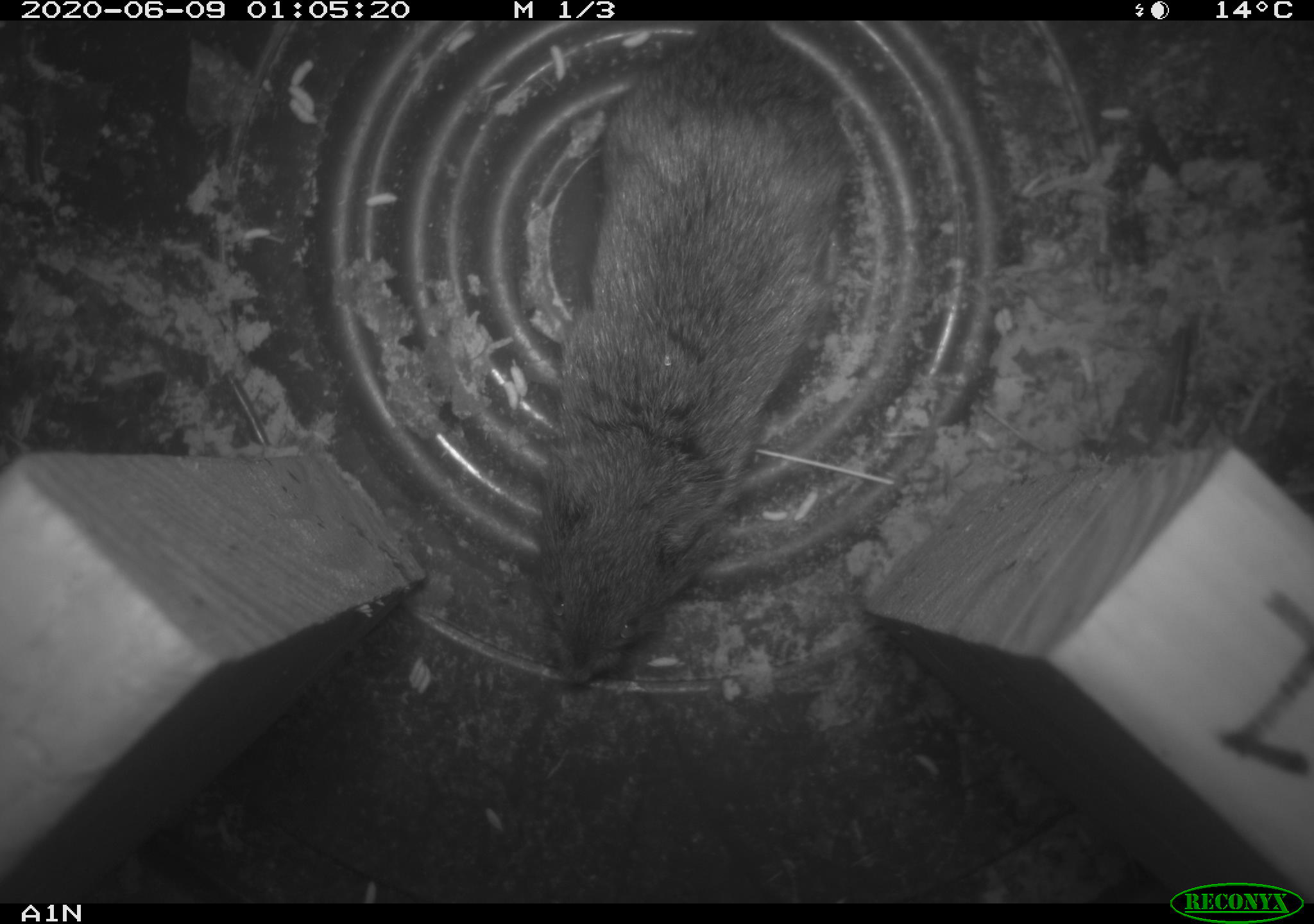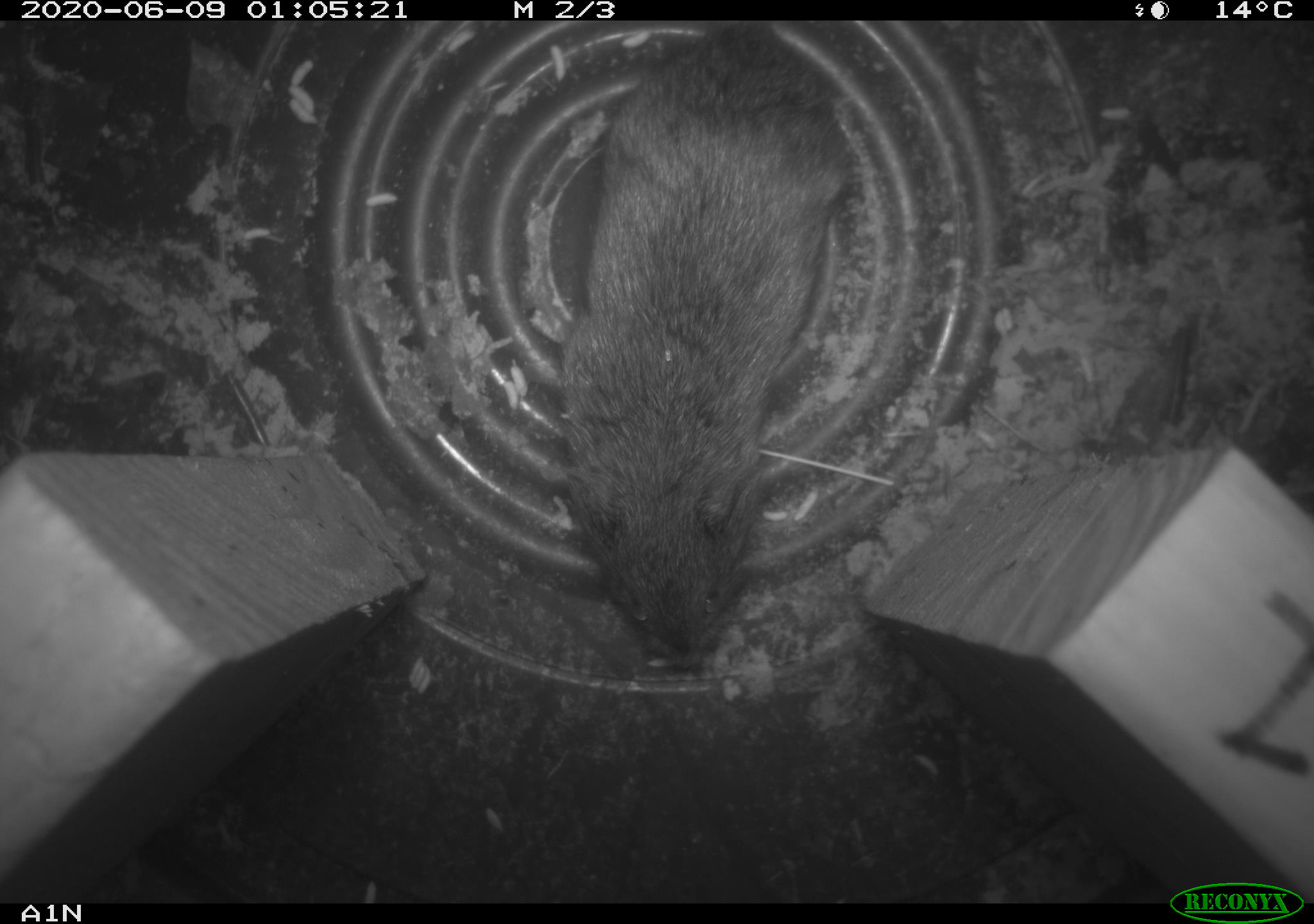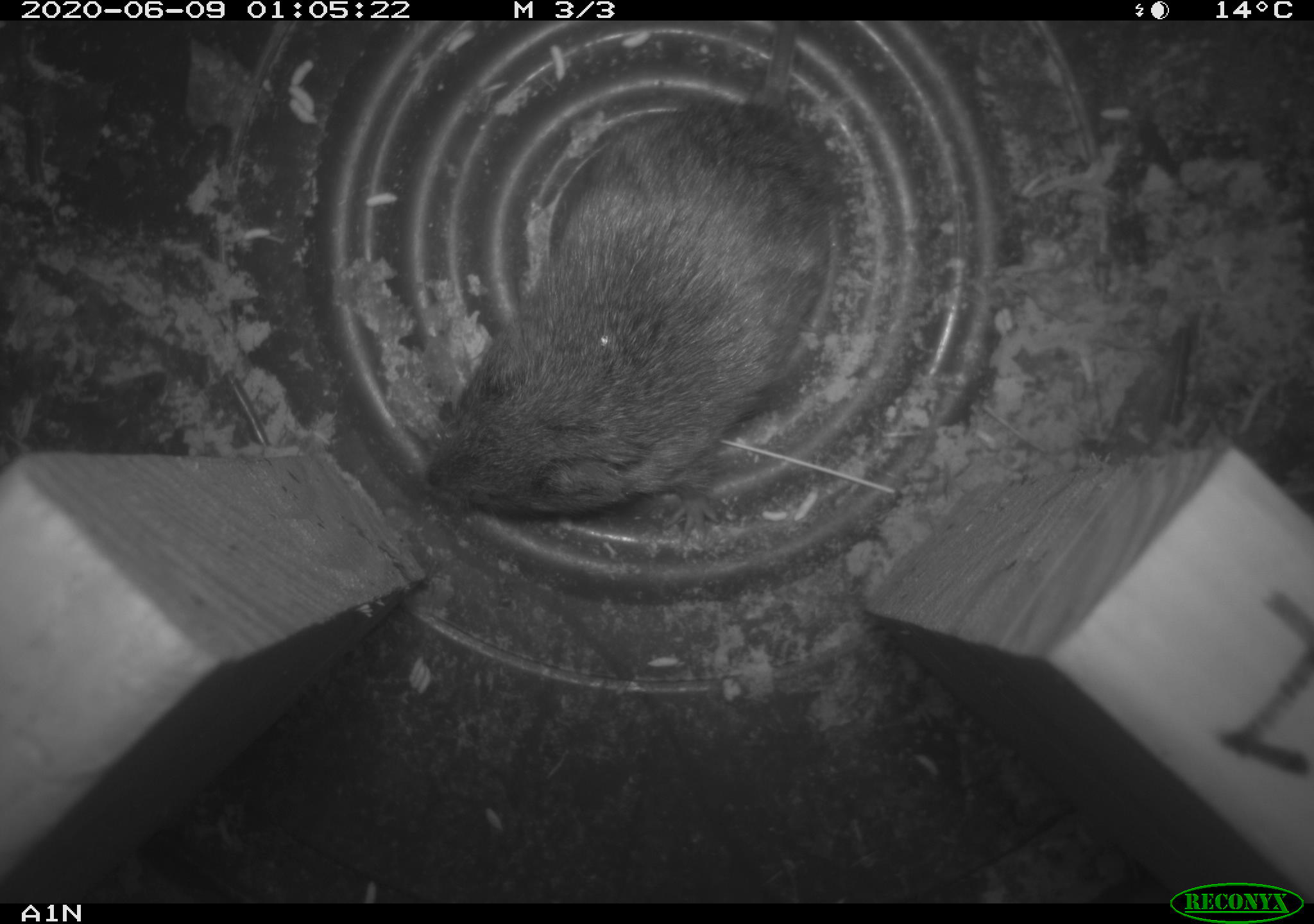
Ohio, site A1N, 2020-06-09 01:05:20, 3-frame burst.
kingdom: Animalia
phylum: Chordata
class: Mammalia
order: Rodentia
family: Cricetidae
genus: Microtus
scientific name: Microtus pennsylvanicus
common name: meadow vole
Meadow vole (Microtus pennsylvanicus).